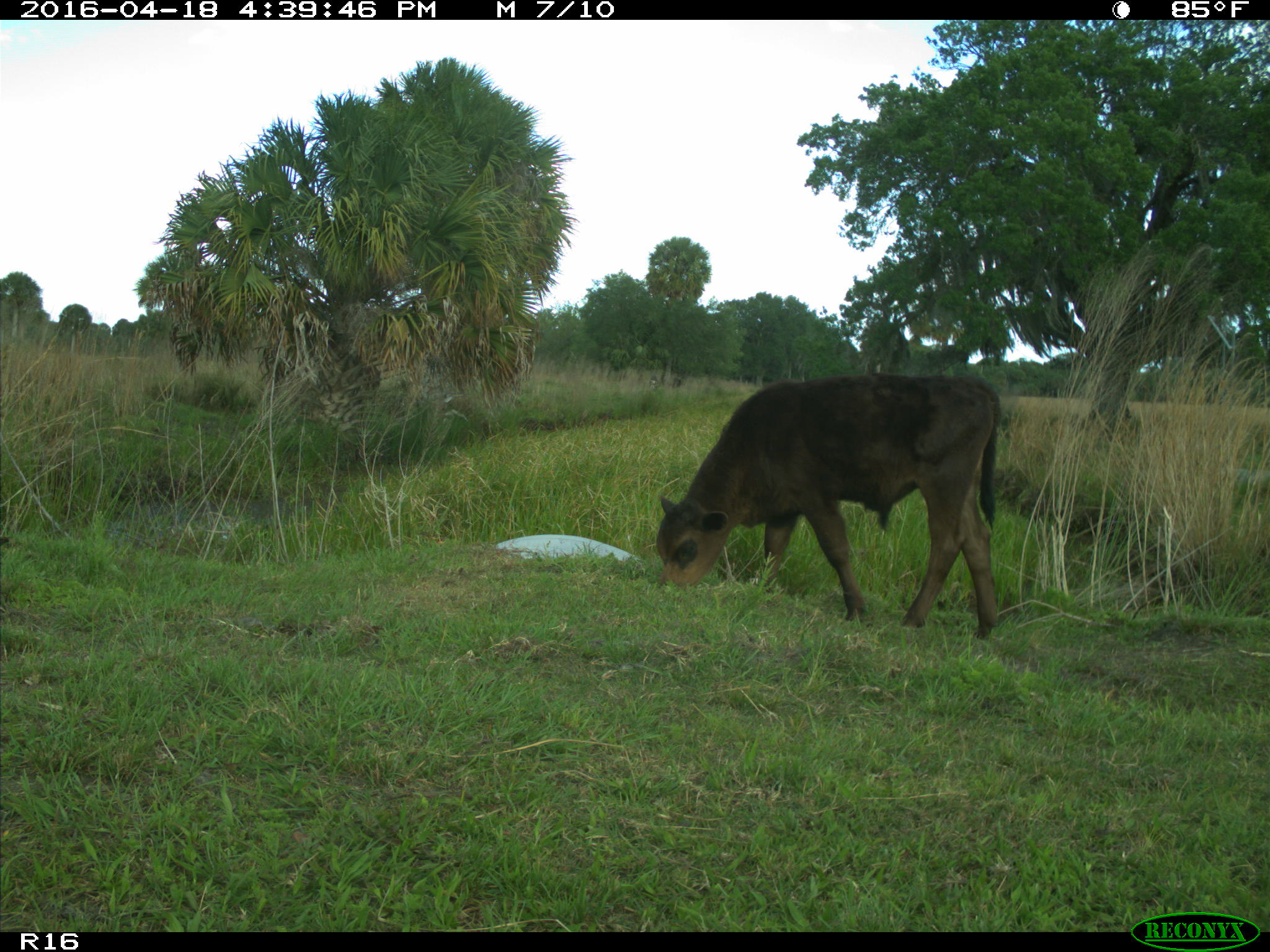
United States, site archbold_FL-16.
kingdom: Animalia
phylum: Chordata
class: Mammalia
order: Artiodactyla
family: Bovidae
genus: Bos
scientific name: Bos taurus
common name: domestic cow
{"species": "Bos taurus (domestic cow)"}